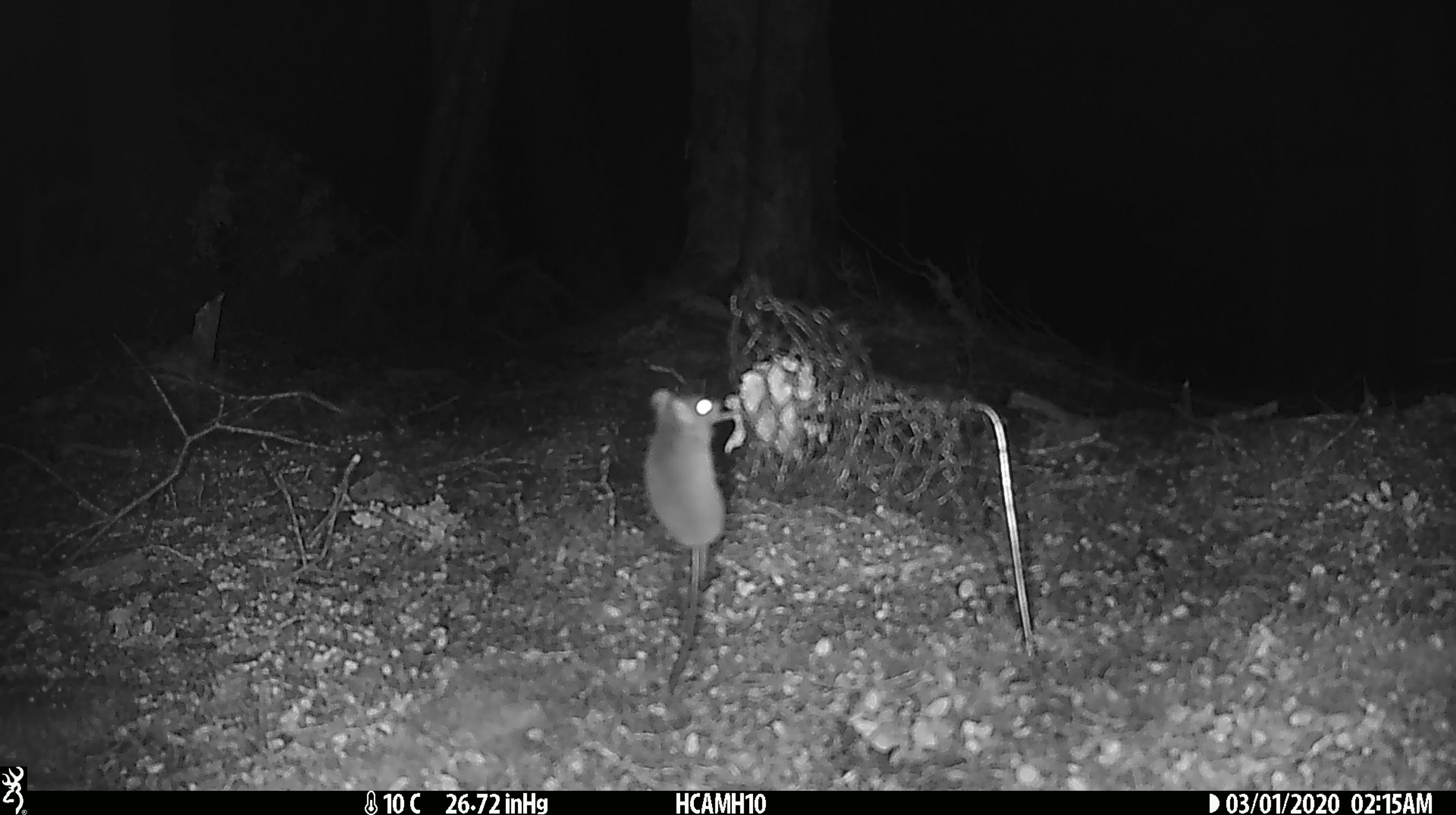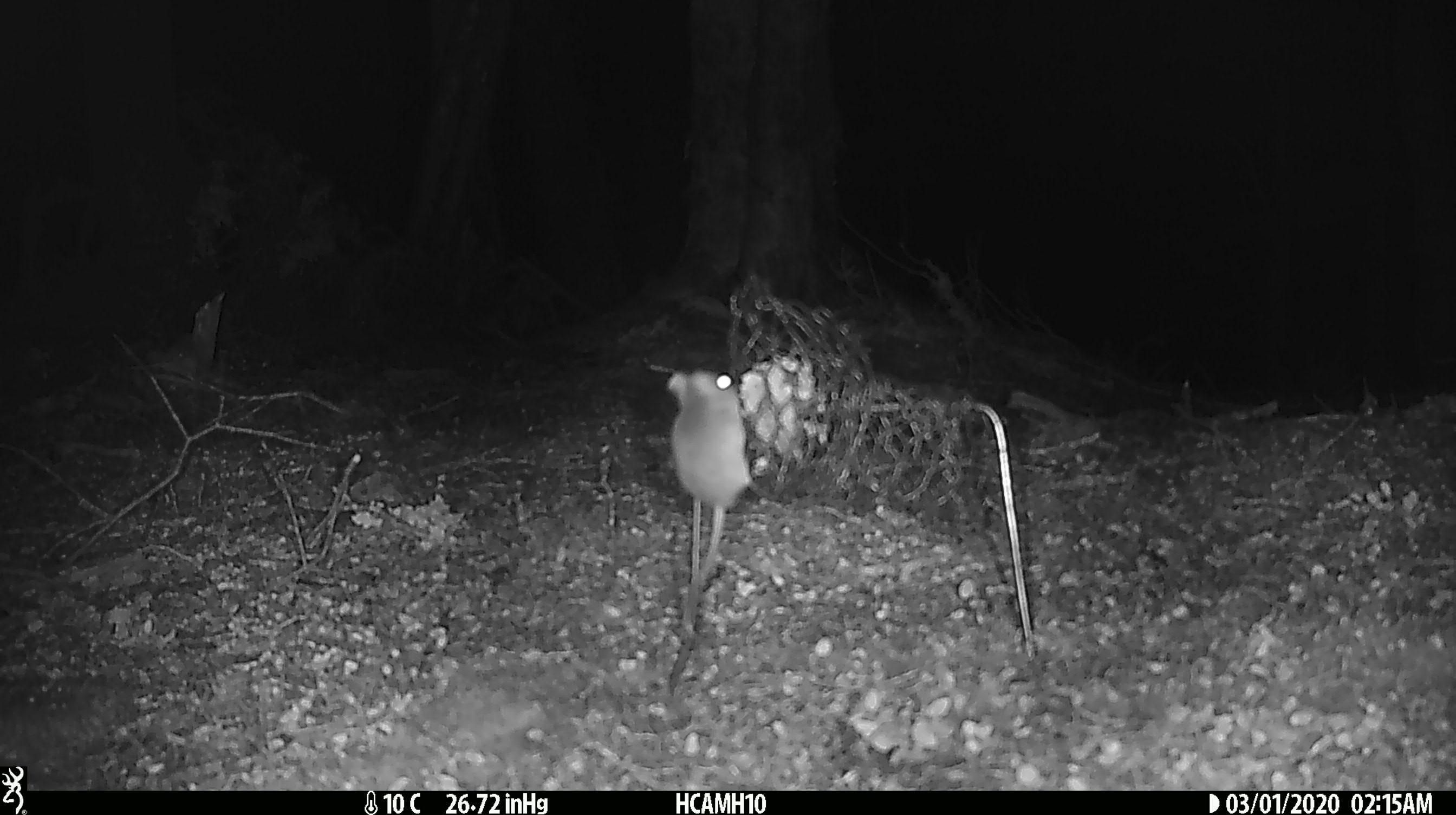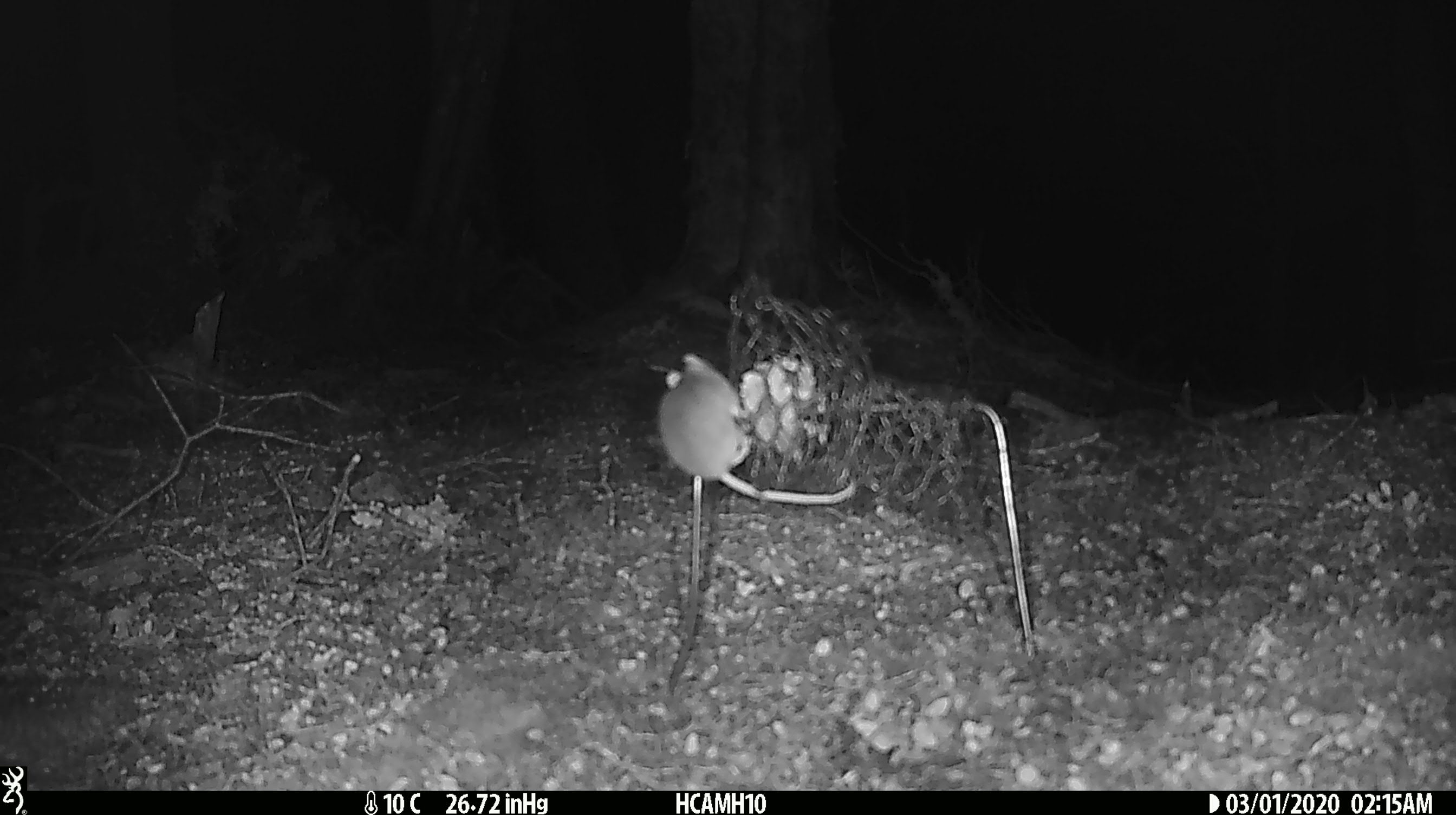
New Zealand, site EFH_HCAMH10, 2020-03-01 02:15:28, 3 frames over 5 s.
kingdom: Animalia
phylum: Chordata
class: Mammalia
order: Rodentia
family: Muridae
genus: Mus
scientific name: Mus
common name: mouse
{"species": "mouse (Mus)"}